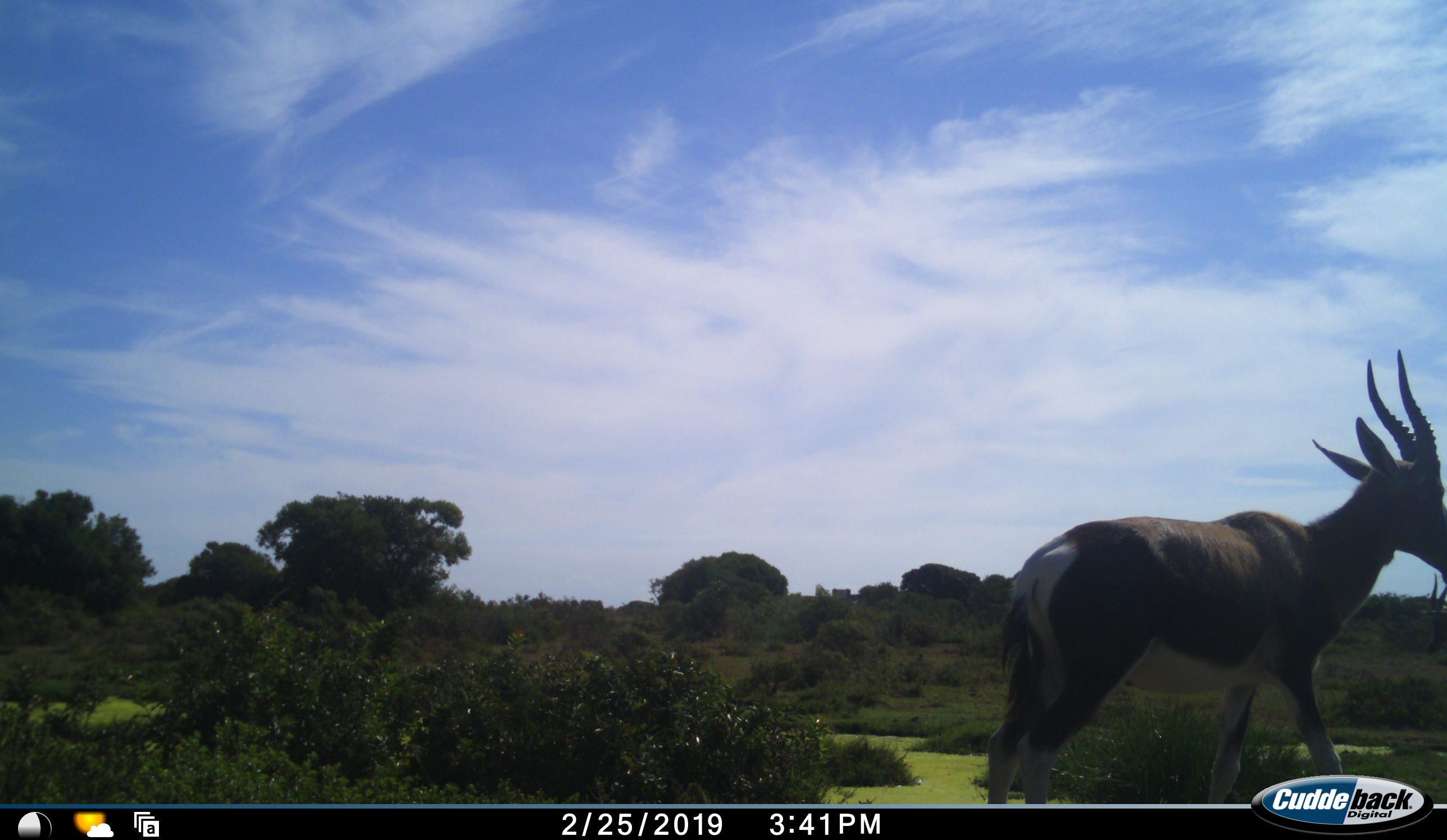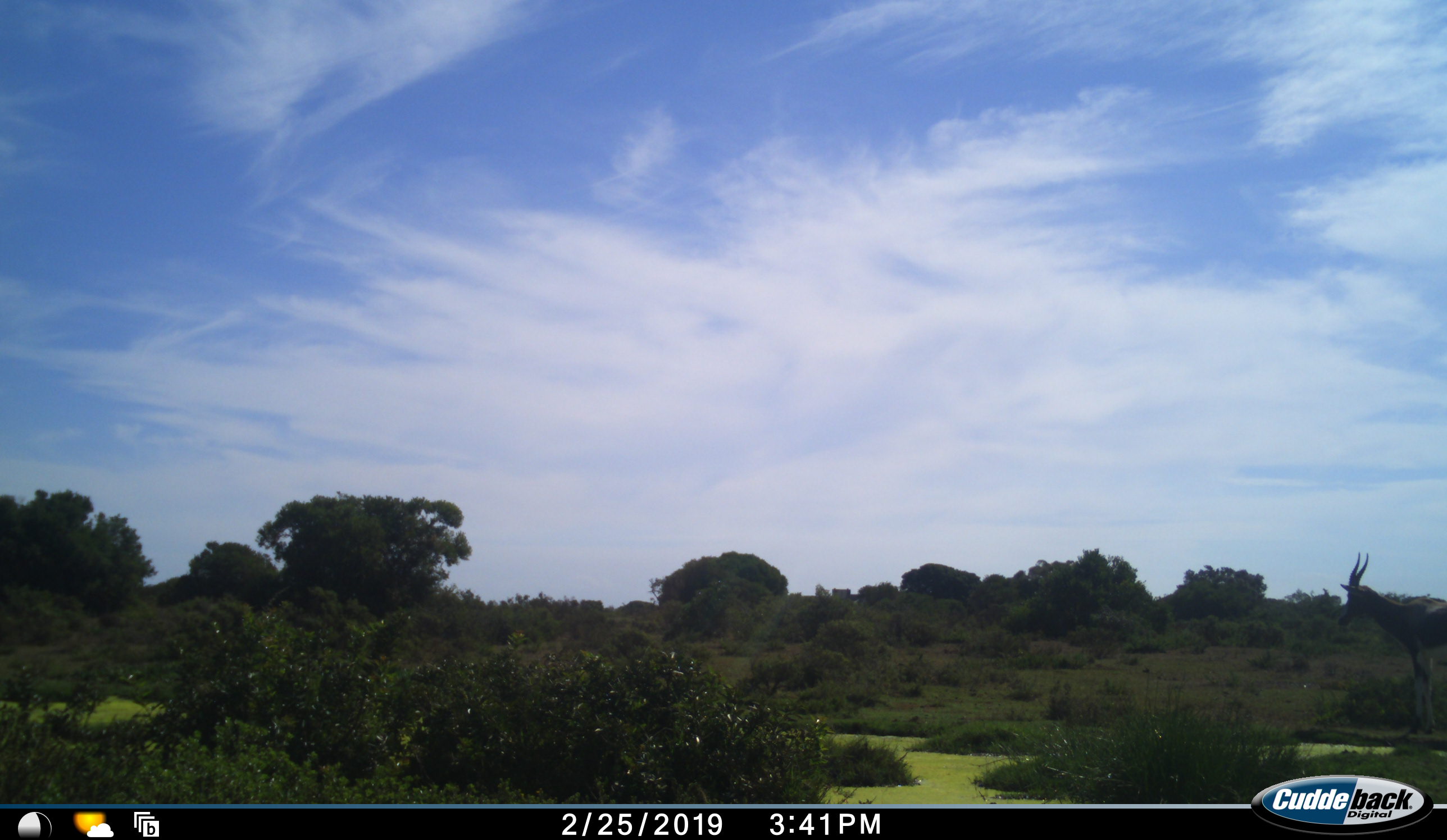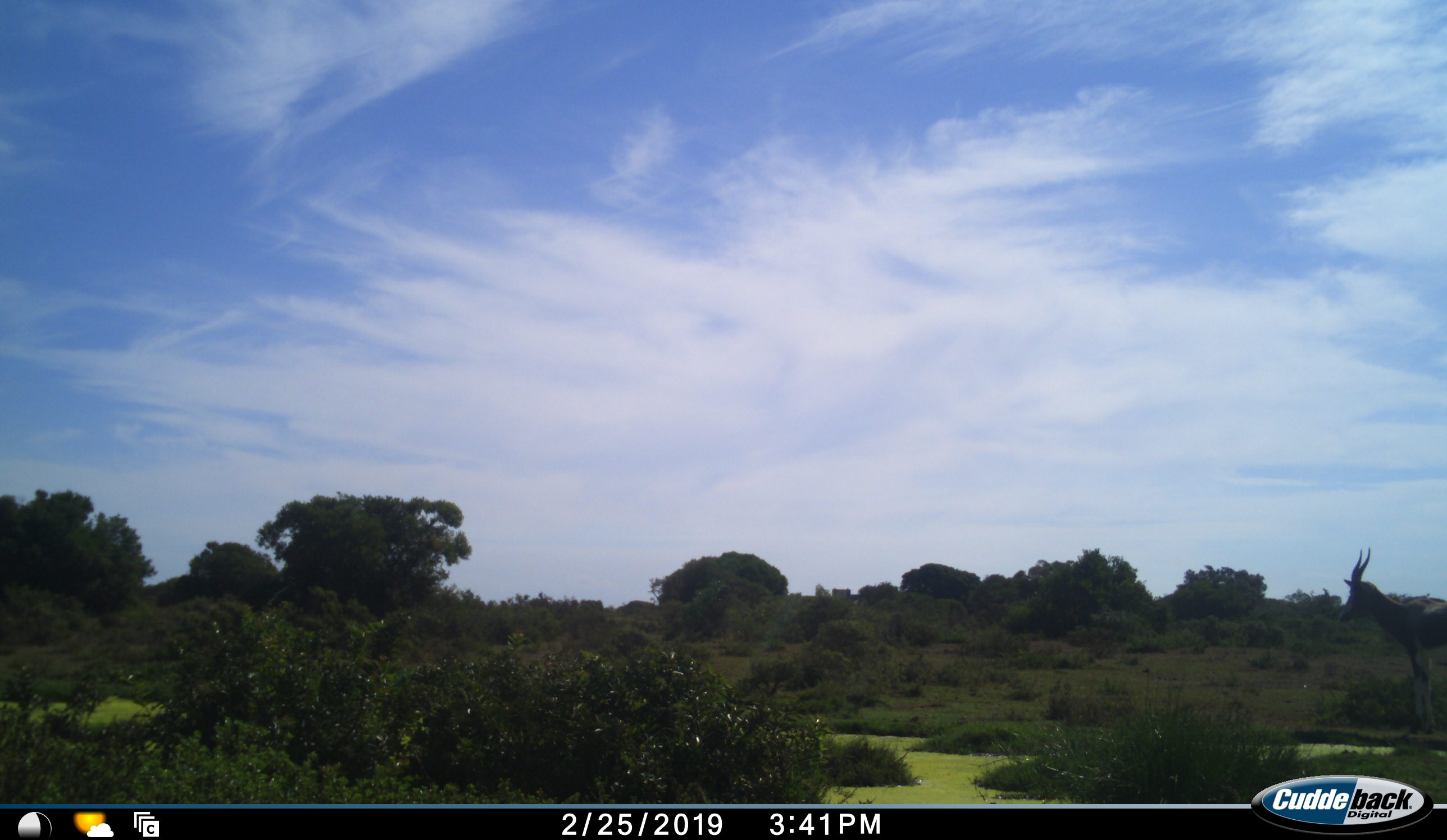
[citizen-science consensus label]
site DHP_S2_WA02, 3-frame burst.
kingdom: Animalia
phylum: Chordata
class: Mammalia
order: Artiodactyla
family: Bovidae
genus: Damaliscus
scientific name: Damaliscus pygargus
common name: bontebok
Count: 2.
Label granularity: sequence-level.